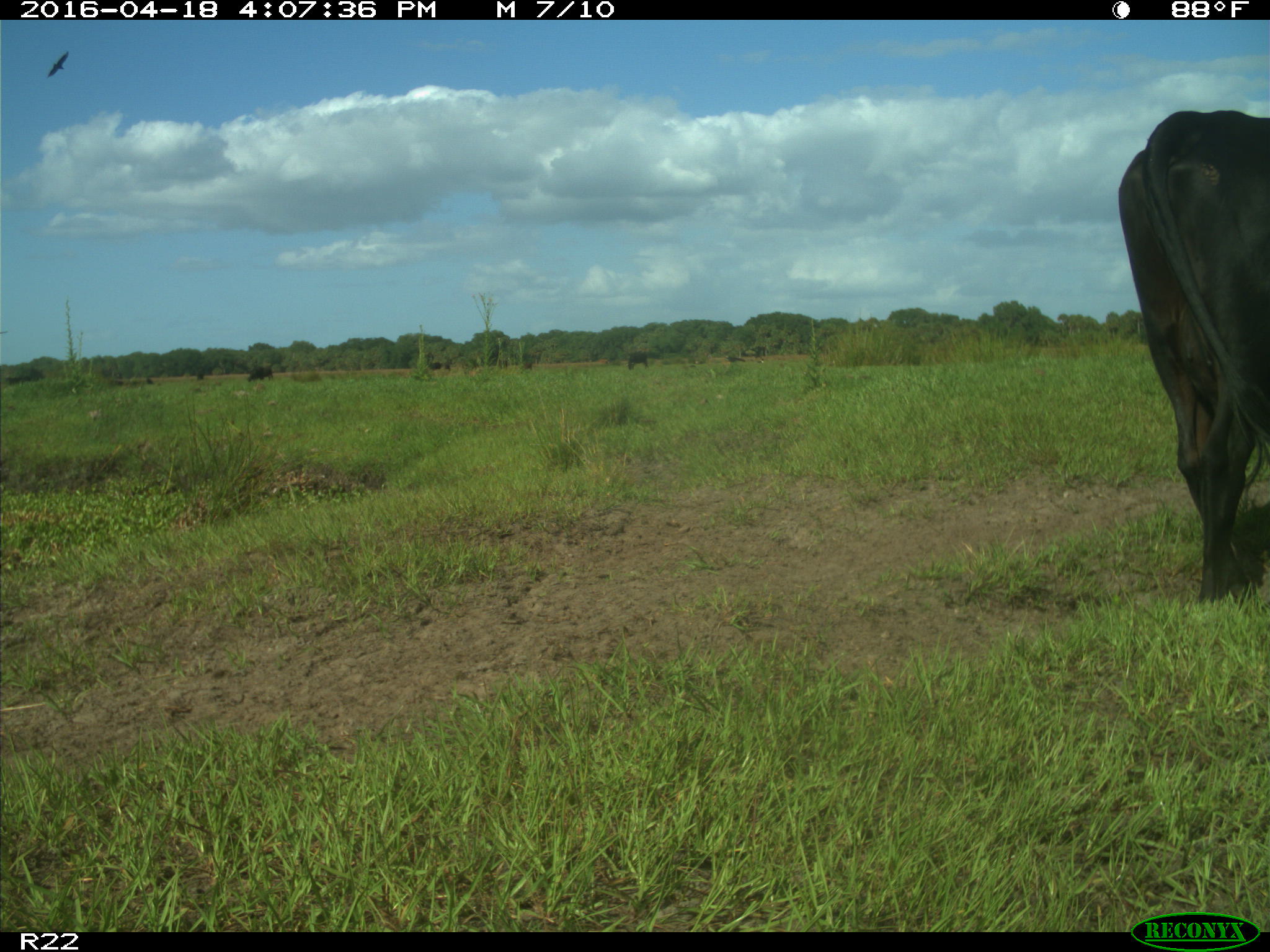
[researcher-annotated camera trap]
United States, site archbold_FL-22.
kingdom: Animalia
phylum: Chordata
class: Mammalia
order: Artiodactyla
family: Bovidae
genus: Bos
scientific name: Bos taurus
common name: domestic cow